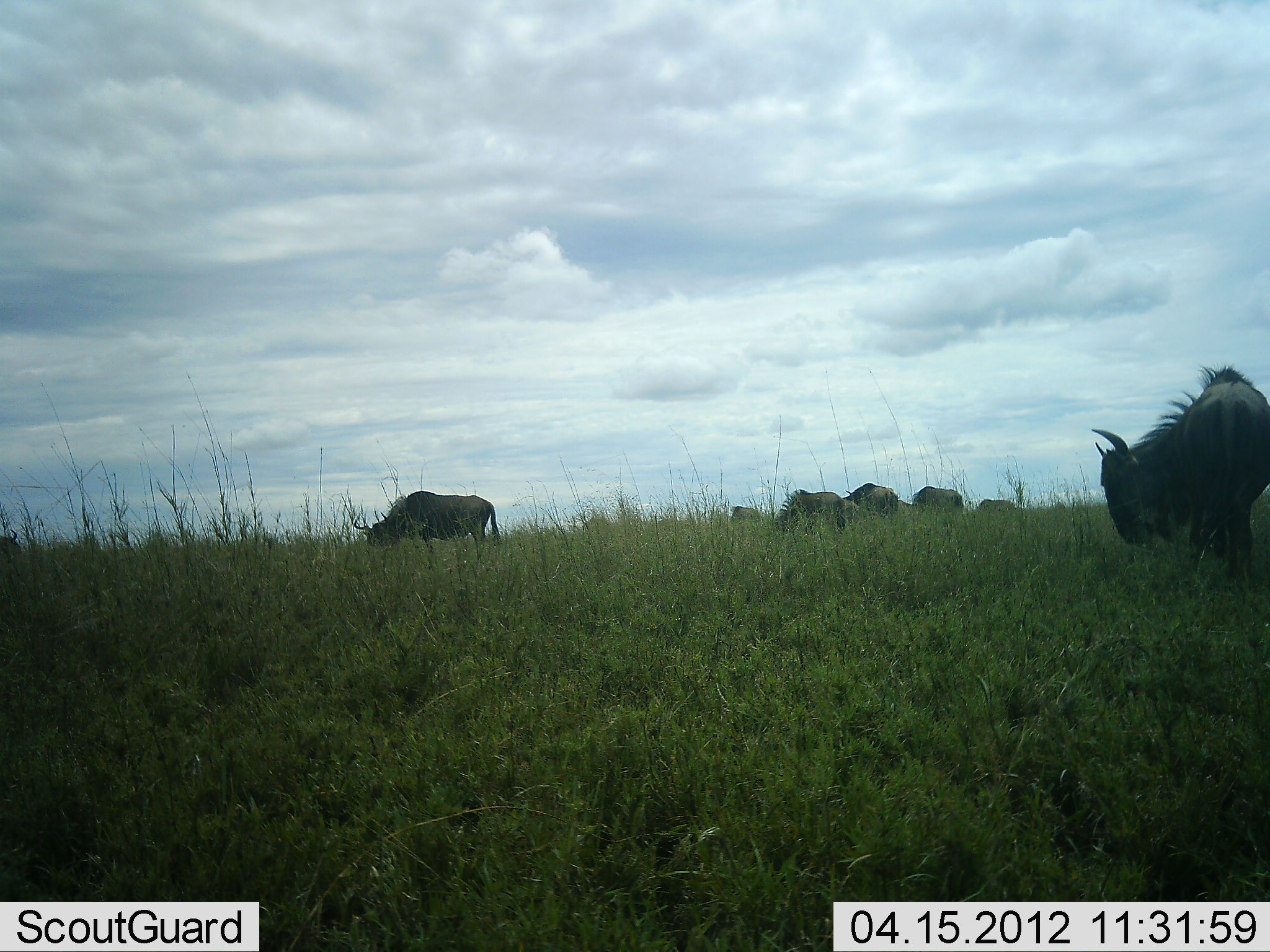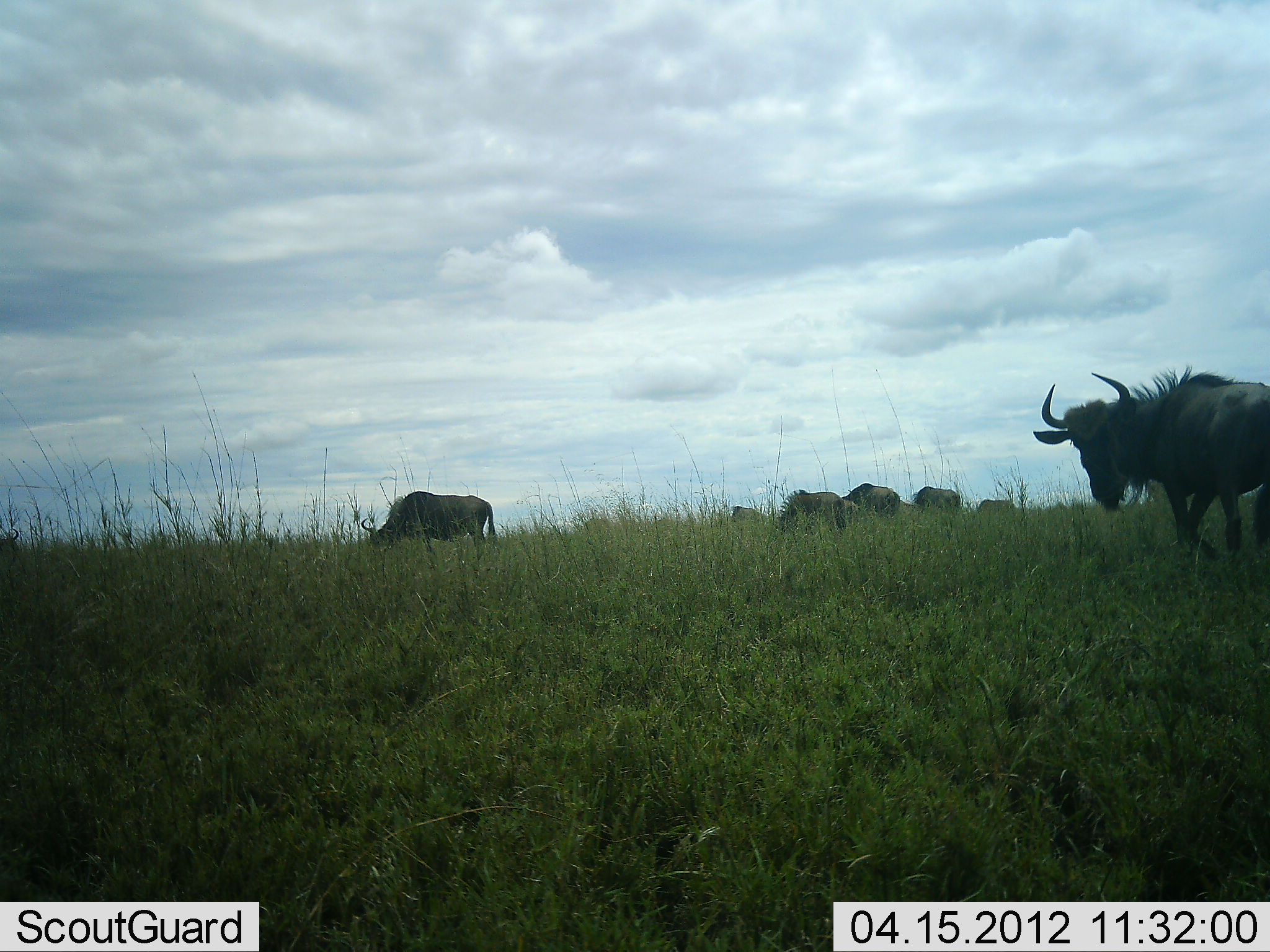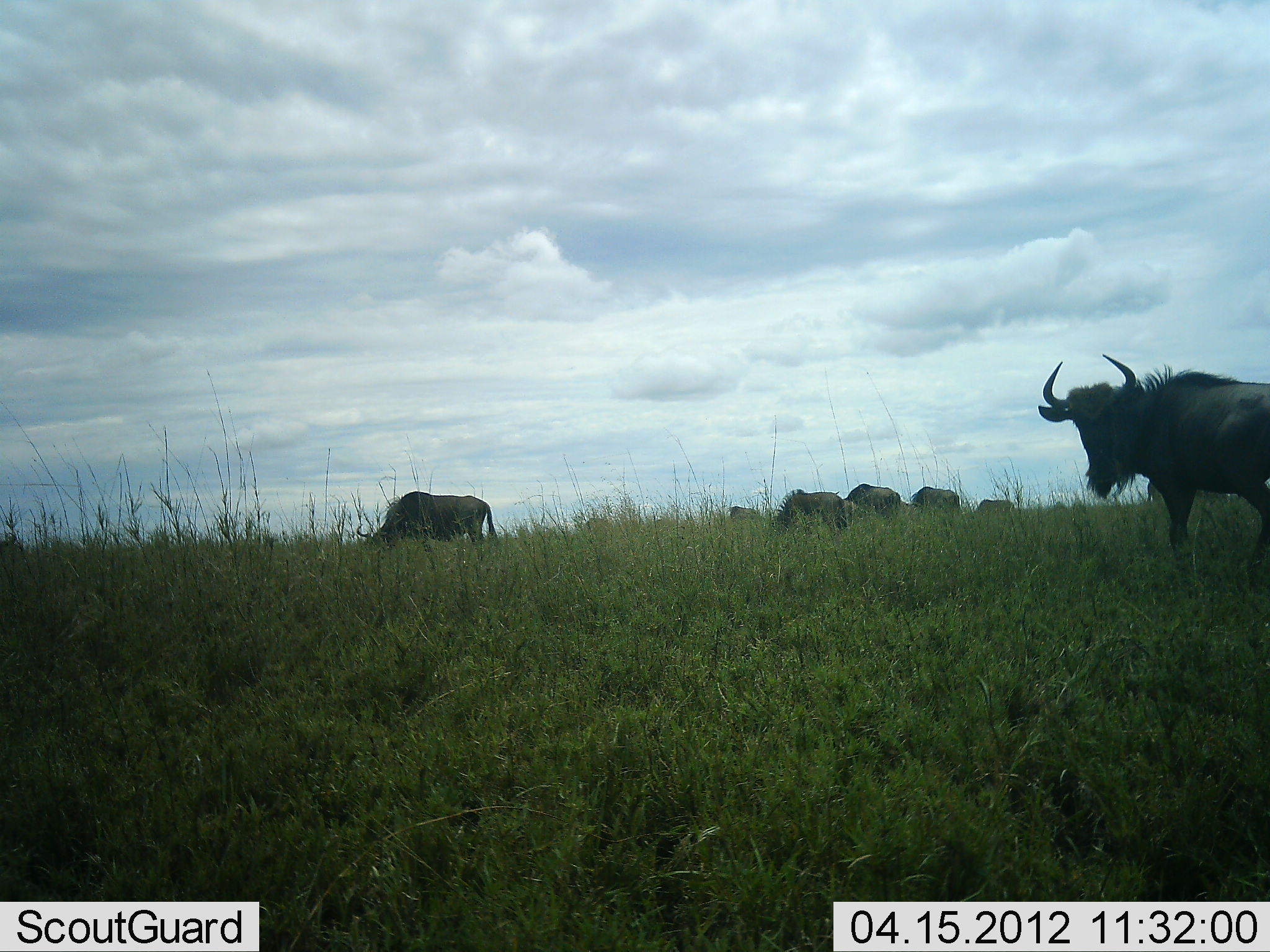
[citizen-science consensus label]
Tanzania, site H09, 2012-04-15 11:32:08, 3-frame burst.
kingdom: Animalia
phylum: Chordata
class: Mammalia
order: Artiodactyla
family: Bovidae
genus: Connochaetes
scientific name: Connochaetes taurinus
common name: blue wildebeest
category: wildebeest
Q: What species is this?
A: Wildebeest (blue wildebeest) (Connochaetes taurinus).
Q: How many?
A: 7.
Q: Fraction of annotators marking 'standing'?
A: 44%.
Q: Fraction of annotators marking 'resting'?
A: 0%.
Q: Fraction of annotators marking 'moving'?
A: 31%.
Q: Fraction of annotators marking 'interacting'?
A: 0%.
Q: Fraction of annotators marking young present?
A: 0%.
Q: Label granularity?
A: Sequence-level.